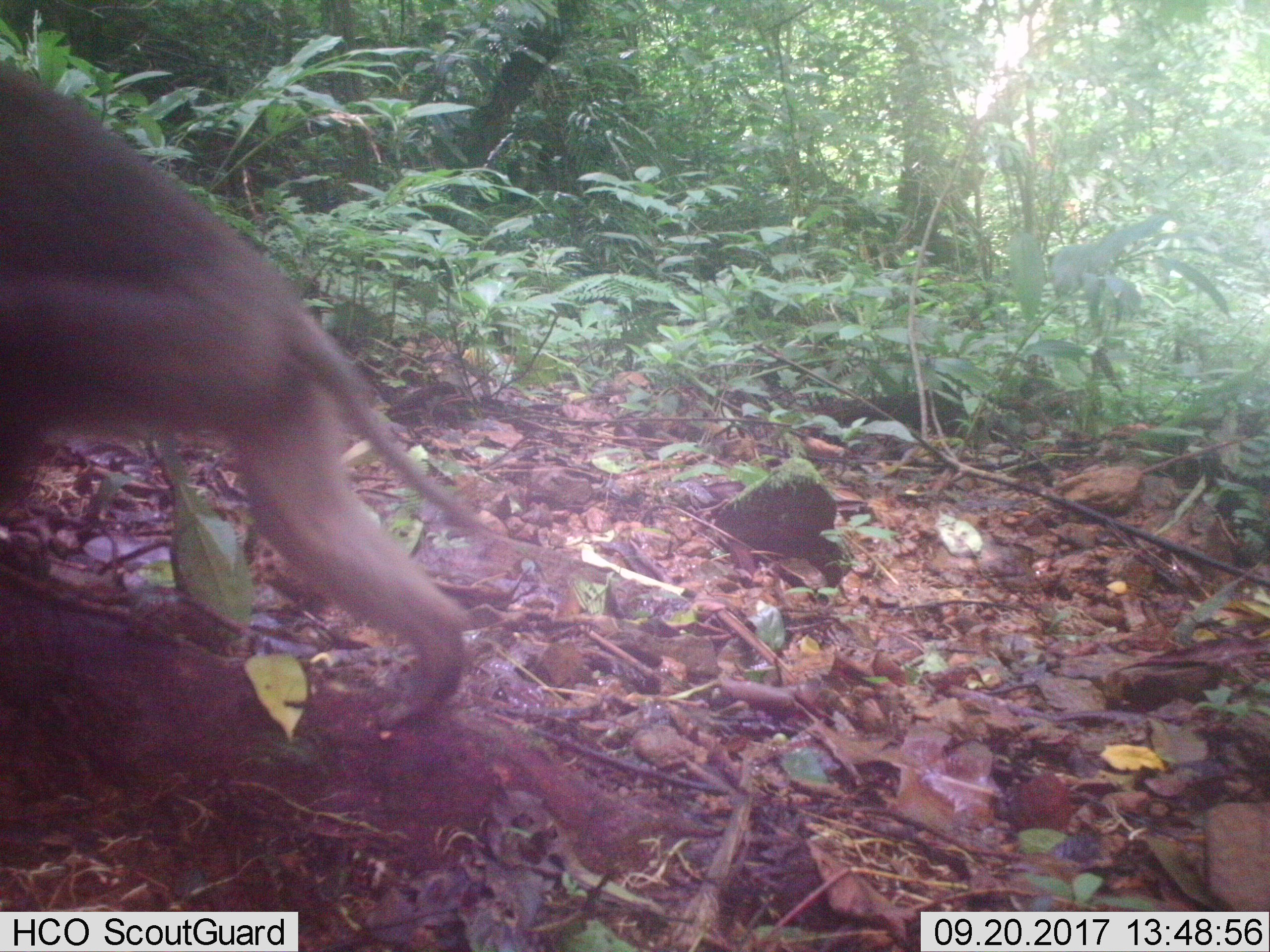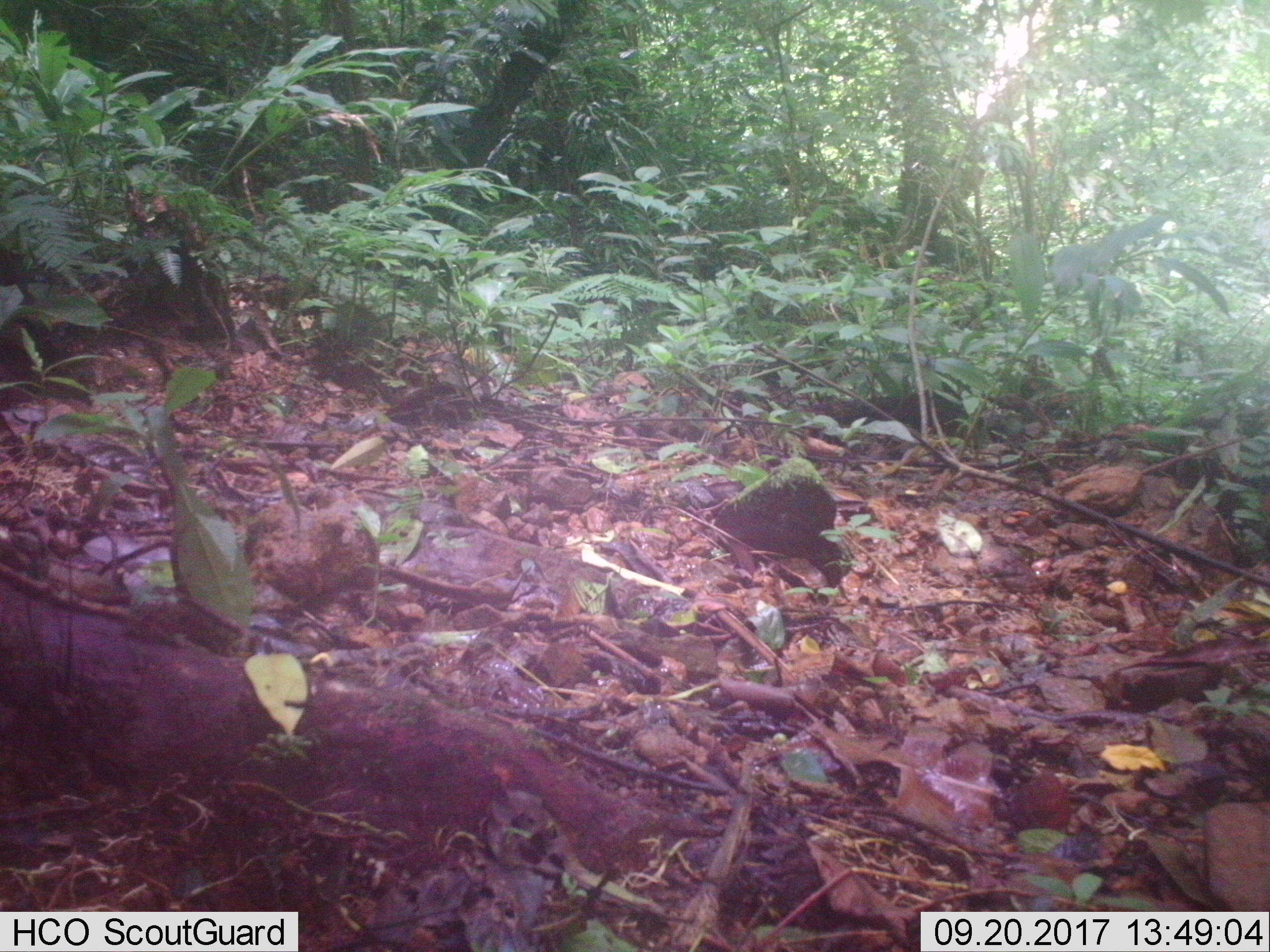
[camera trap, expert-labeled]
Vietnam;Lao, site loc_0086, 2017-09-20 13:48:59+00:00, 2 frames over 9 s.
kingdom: Animalia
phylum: Chordata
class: Mammalia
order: Primates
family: Cercopithecidae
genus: Macaca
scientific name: Macaca nemestrina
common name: pig-tailed macaque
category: pig tailed macaque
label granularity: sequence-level